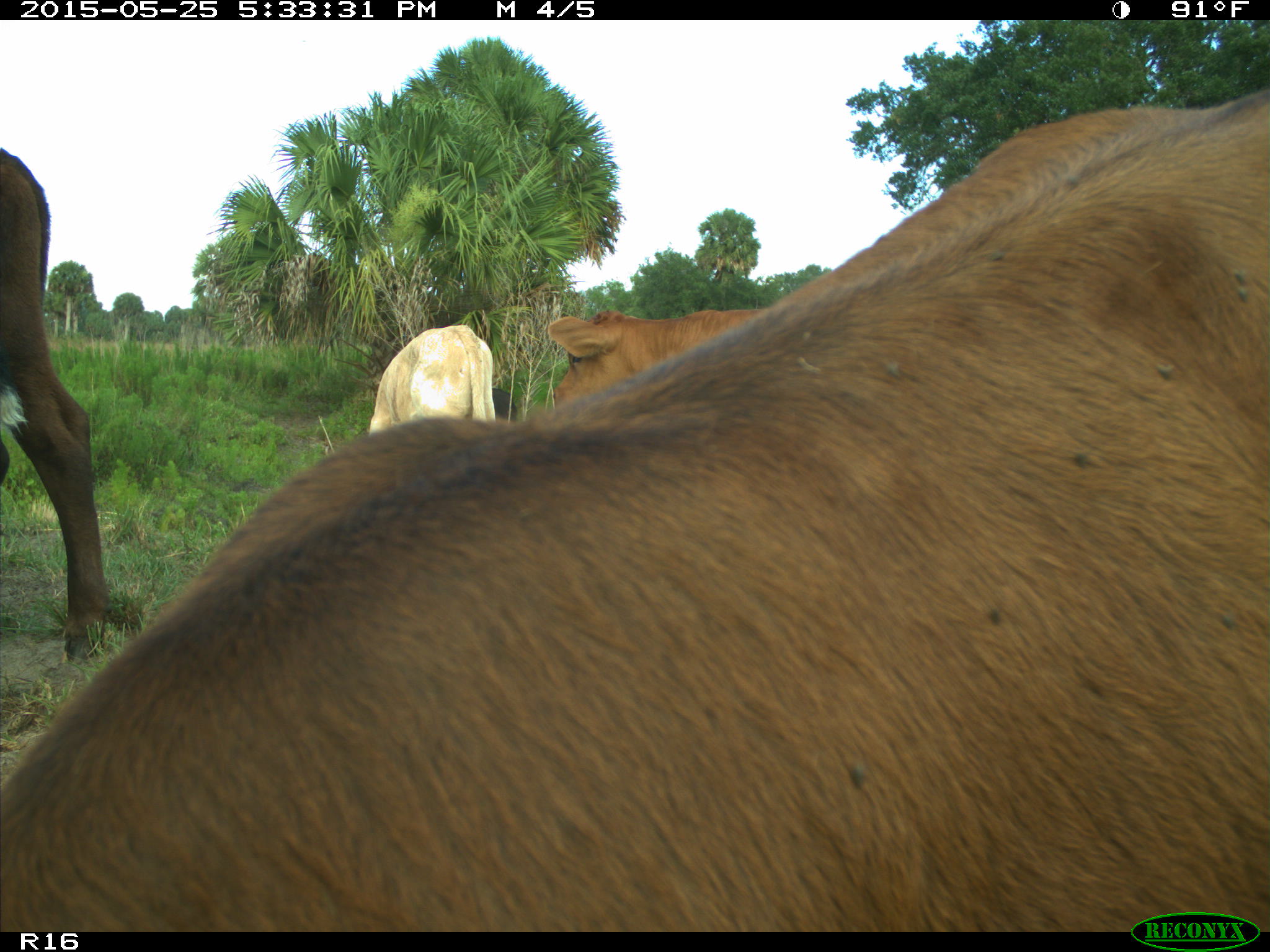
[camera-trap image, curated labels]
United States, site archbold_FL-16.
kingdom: Animalia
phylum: Chordata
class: Mammalia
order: Artiodactyla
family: Bovidae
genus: Bos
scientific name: Bos taurus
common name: domestic cow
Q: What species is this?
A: Bos taurus (domestic cow).